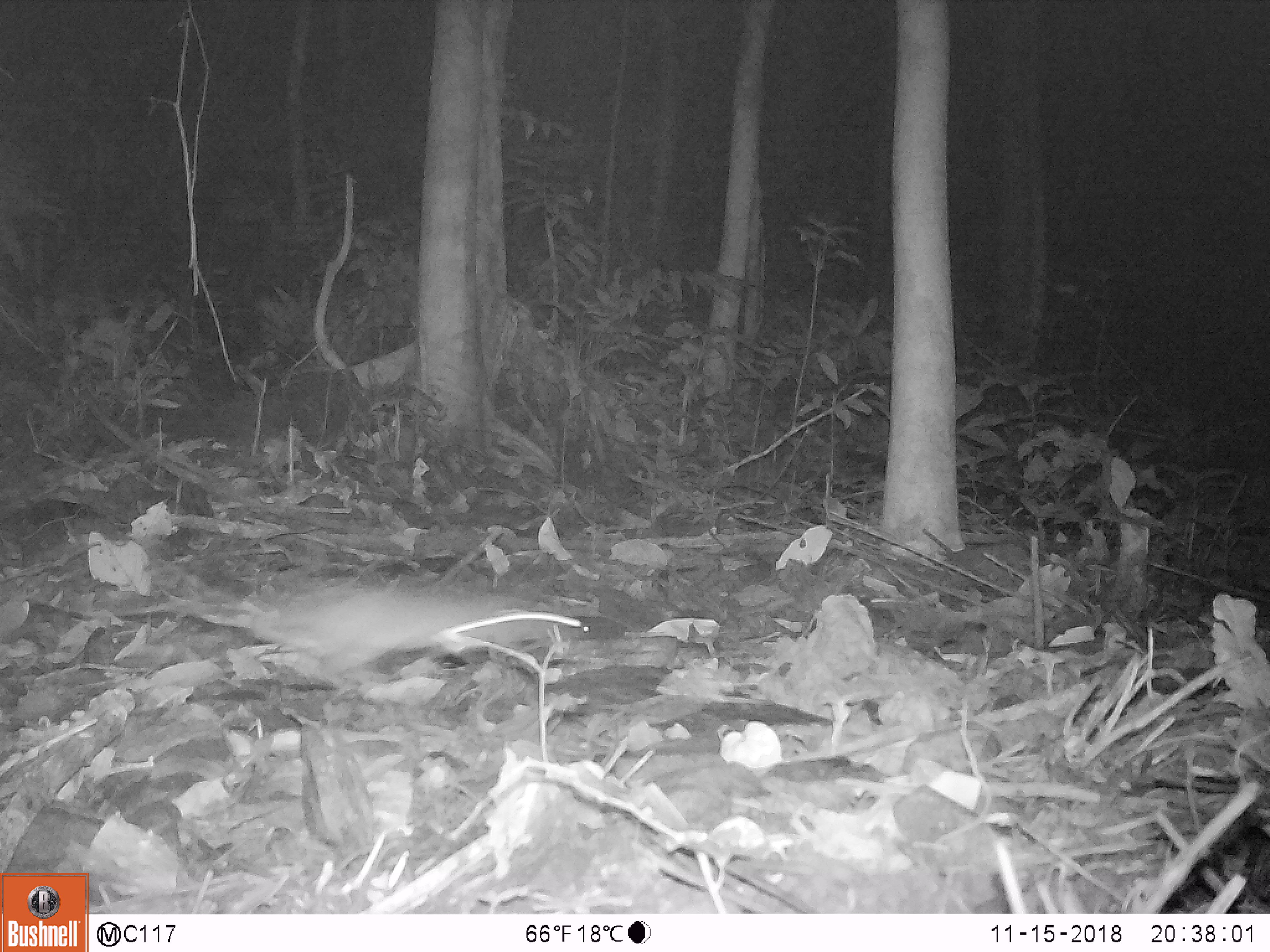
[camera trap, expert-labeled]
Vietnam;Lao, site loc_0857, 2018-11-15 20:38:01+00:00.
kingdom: Animalia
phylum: Chordata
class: Mammalia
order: Rodentia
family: Muridae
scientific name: Muridae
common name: old-world mice and rats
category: unidentified murid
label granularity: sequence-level